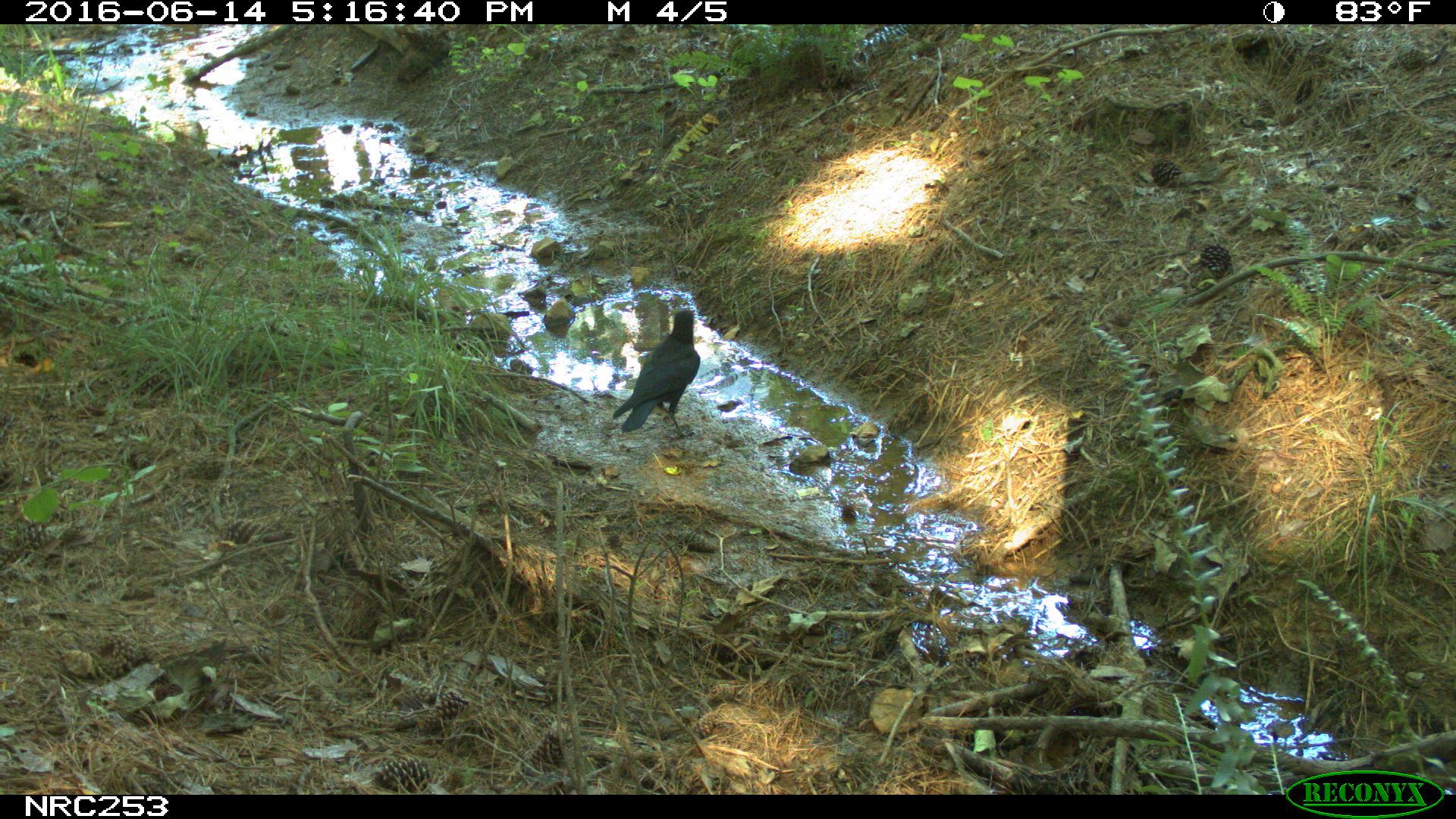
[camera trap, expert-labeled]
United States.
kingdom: Animalia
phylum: Chordata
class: Aves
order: Passeriformes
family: Corvidae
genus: Corvus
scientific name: Corvus brachyrhynchos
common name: american crow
American Crow (Corvus brachyrhynchos).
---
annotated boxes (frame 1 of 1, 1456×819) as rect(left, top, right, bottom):
American Crow: rect(621, 293, 709, 442)